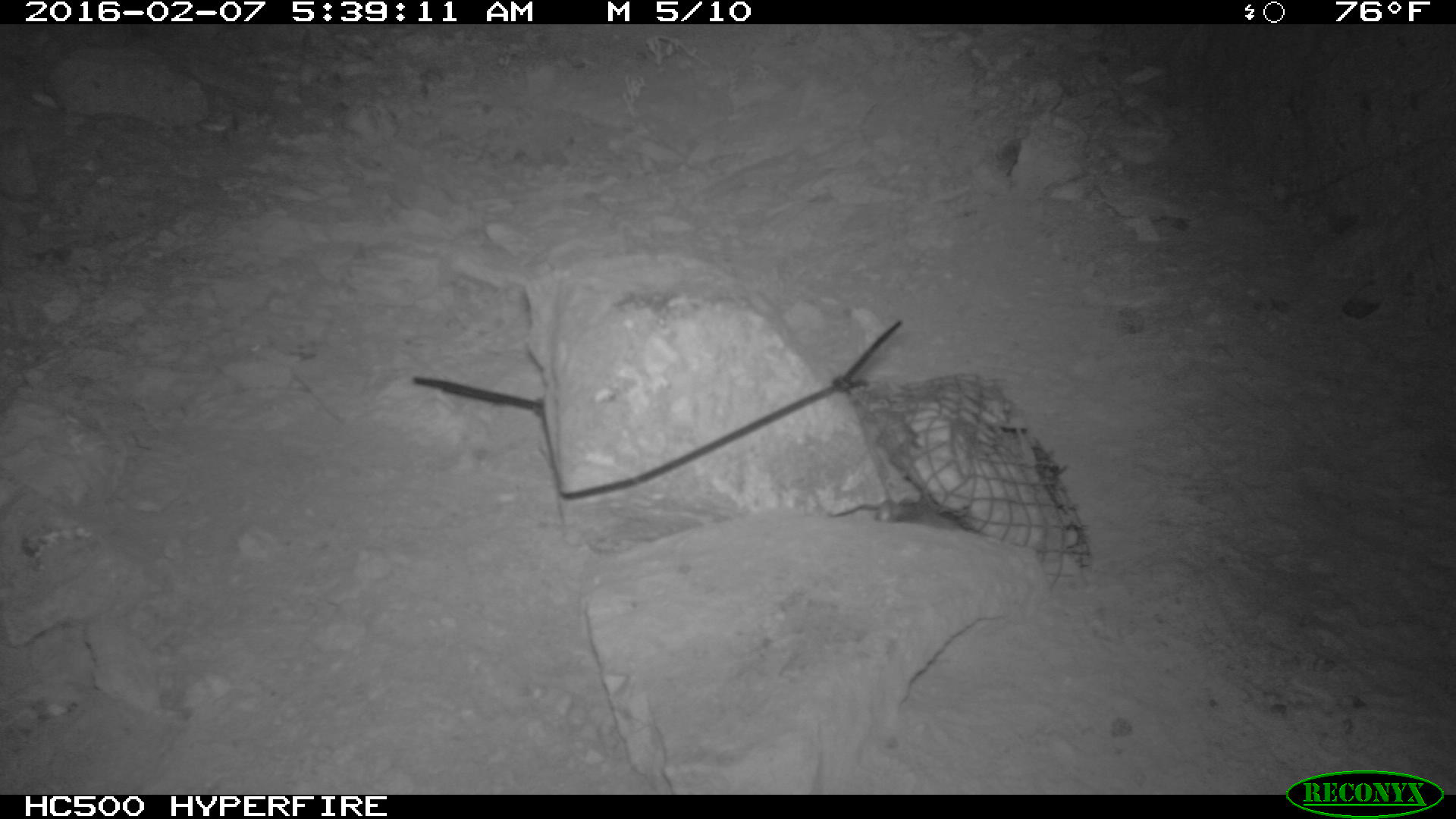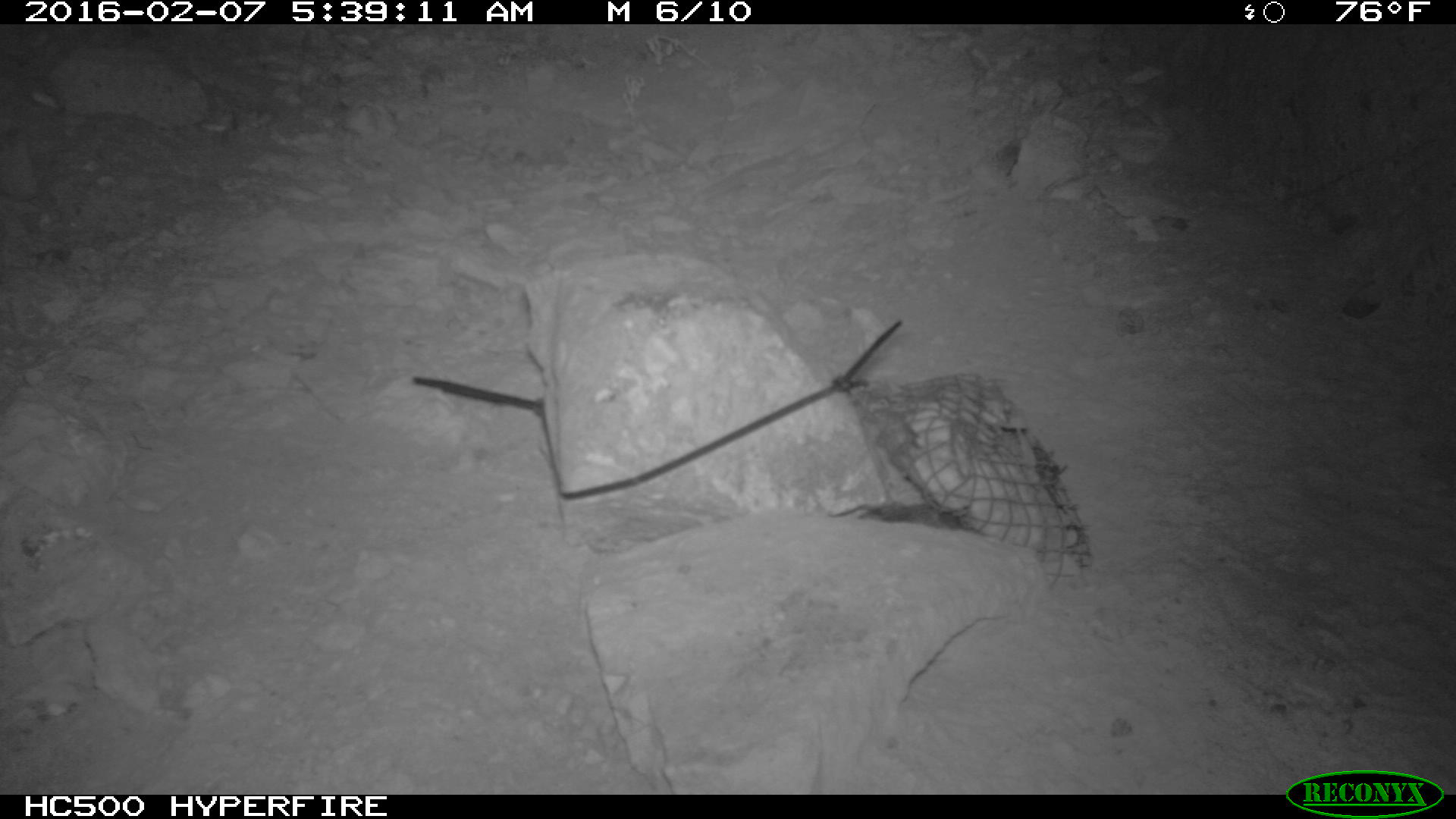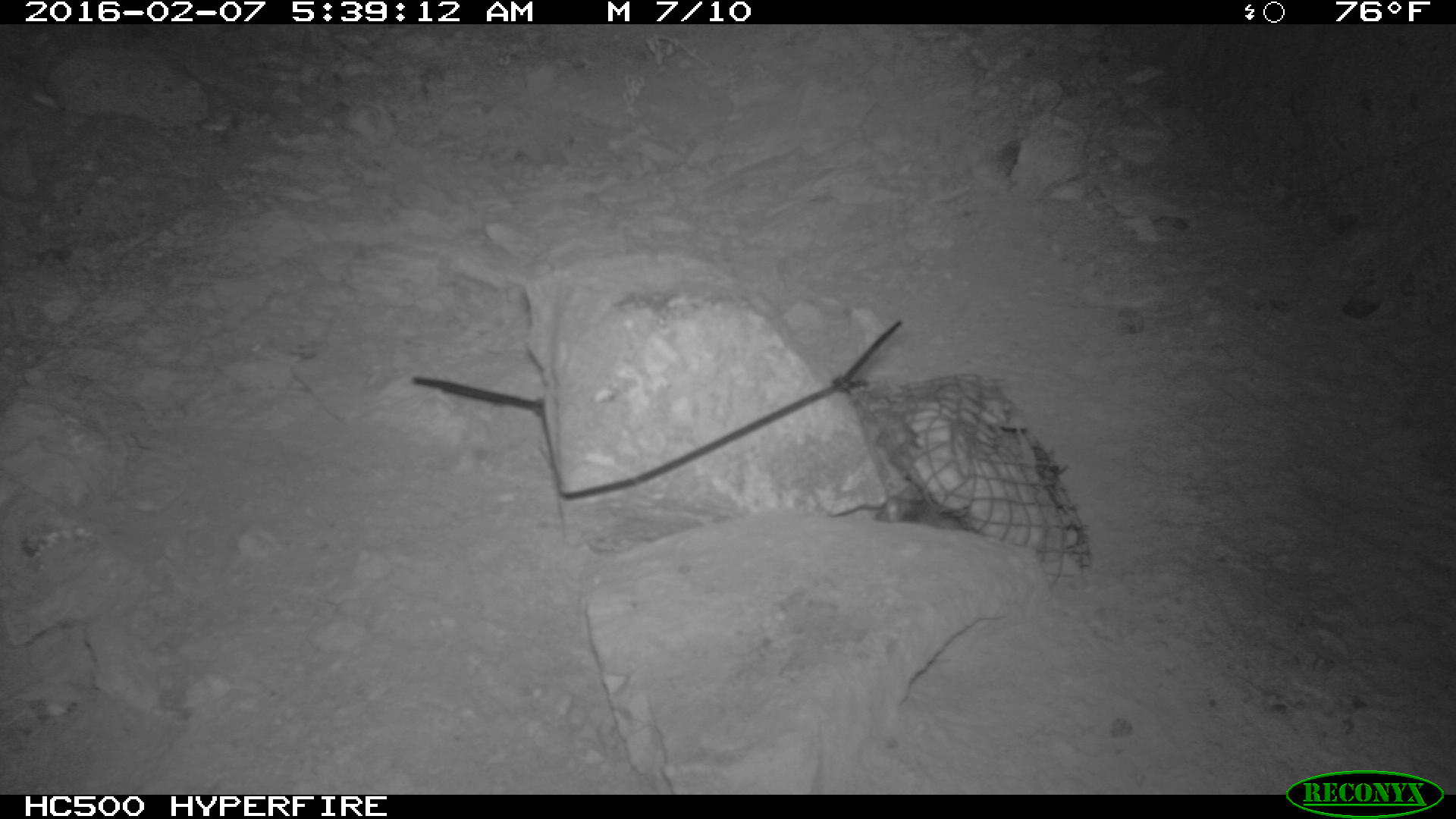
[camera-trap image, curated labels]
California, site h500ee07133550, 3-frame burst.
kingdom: Animalia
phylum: Chordata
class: Mammalia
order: Rodentia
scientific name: Rodentia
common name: rodent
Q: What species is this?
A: Rodent (Rodentia).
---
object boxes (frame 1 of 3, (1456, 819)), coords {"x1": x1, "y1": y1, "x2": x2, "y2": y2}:
rodent: {"x1": 874, "y1": 496, "x2": 962, "y2": 530}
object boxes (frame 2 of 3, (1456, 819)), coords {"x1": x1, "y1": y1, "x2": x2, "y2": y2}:
rodent: {"x1": 813, "y1": 497, "x2": 964, "y2": 533}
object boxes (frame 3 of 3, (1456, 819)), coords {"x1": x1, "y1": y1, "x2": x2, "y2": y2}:
rodent: {"x1": 874, "y1": 485, "x2": 963, "y2": 530}